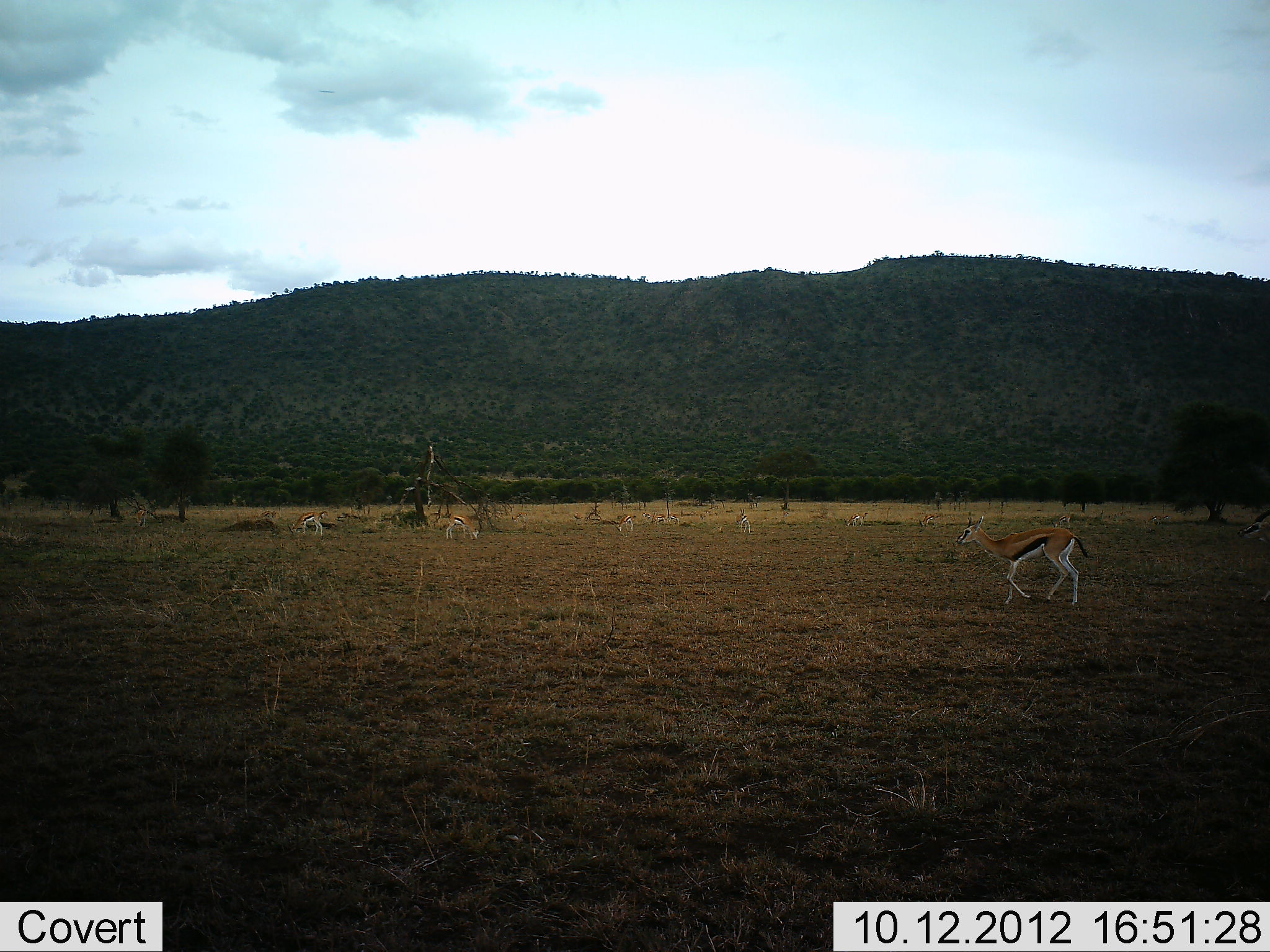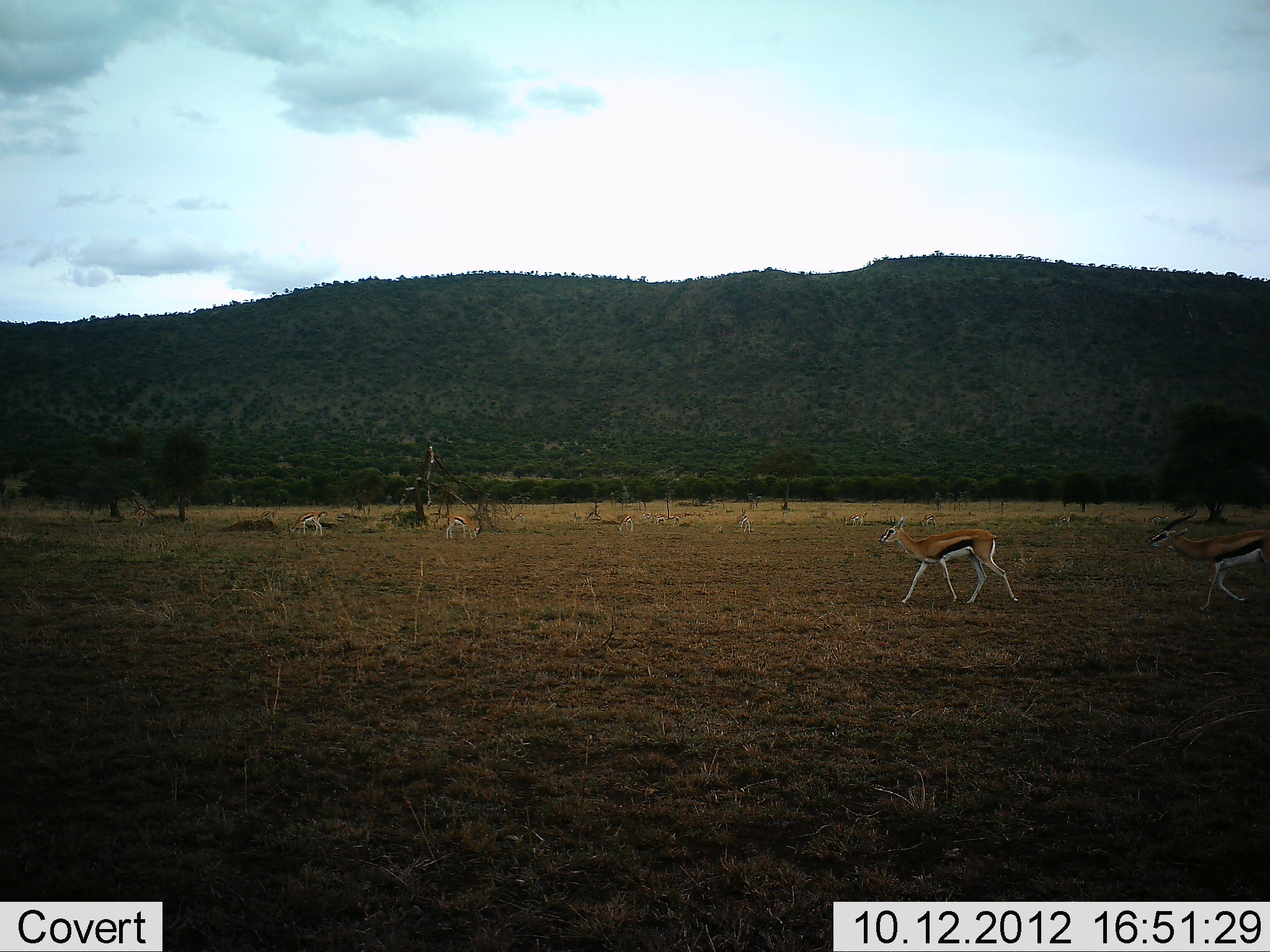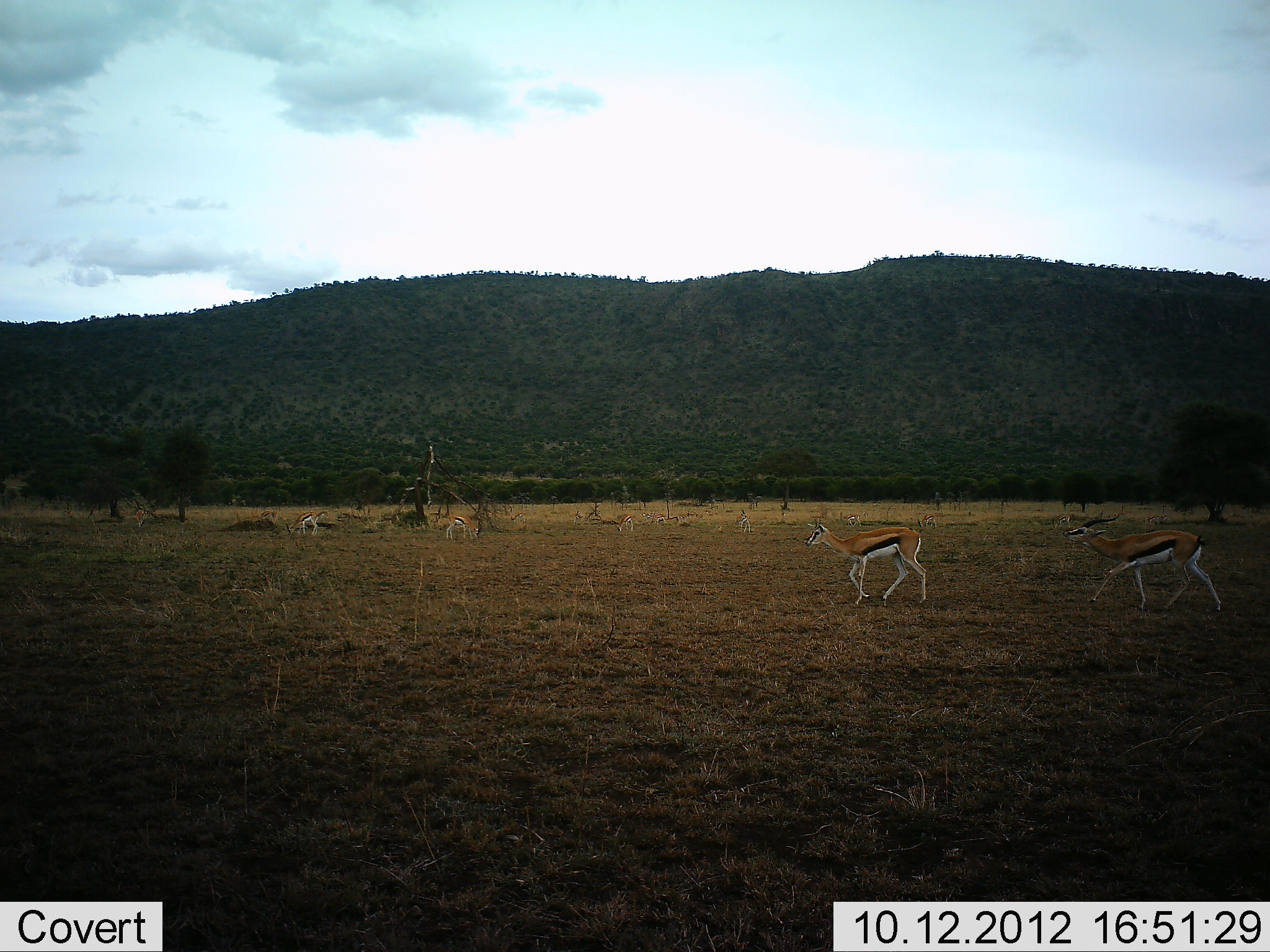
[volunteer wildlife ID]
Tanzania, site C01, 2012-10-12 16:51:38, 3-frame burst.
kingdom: Animalia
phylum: Chordata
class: Mammalia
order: Artiodactyla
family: Bovidae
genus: Eudorcas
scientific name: Eudorcas thomsonii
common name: thomson's gazelle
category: gazellethomsons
Gazellethomsons (thomson's gazelle) (Eudorcas thomsonii), count 4. Behavior (volunteer vote fractions): standing 30%, resting 0%, moving 100%, interacting 0%. Young present (vote fraction): 0%. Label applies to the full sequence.